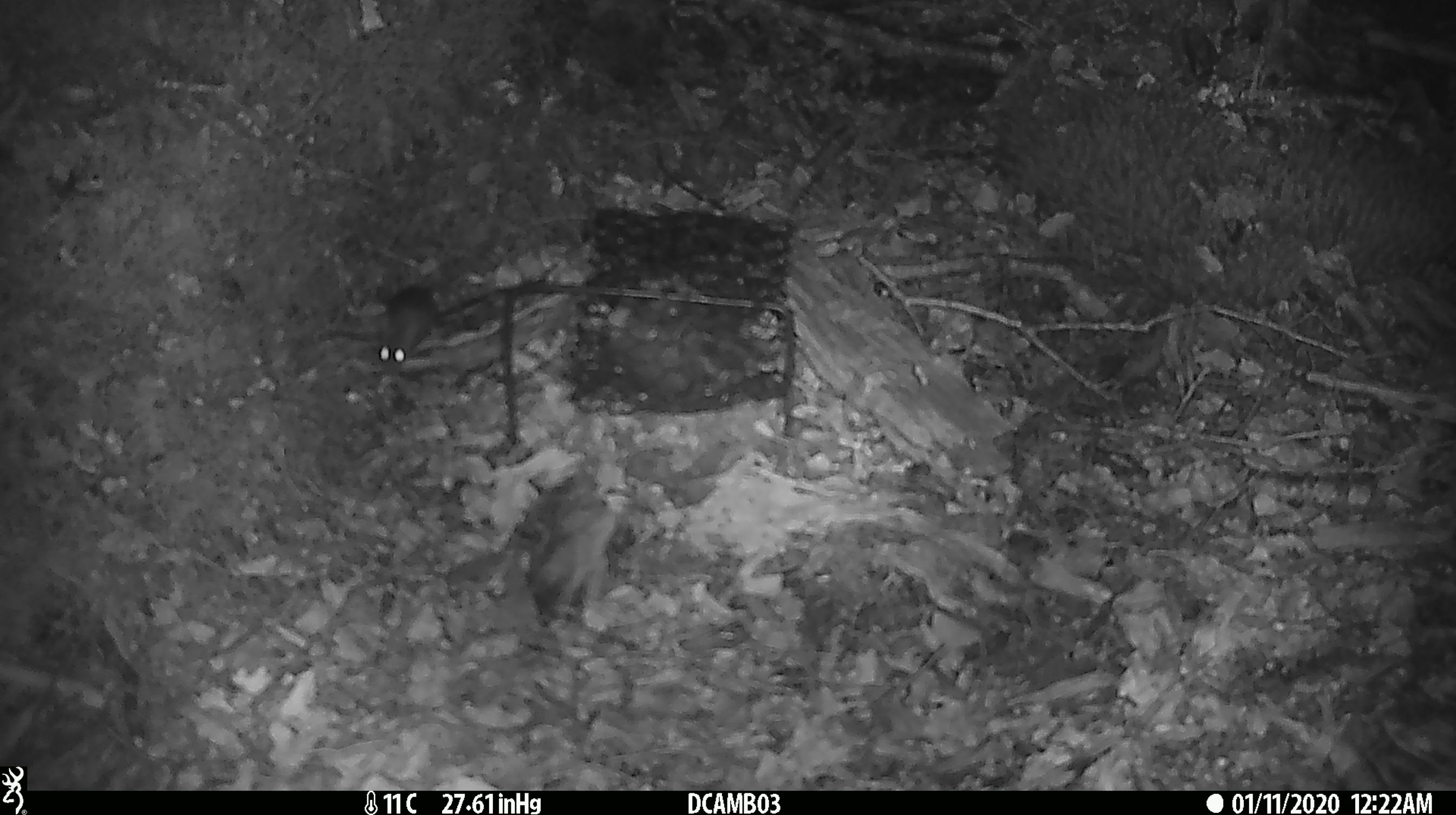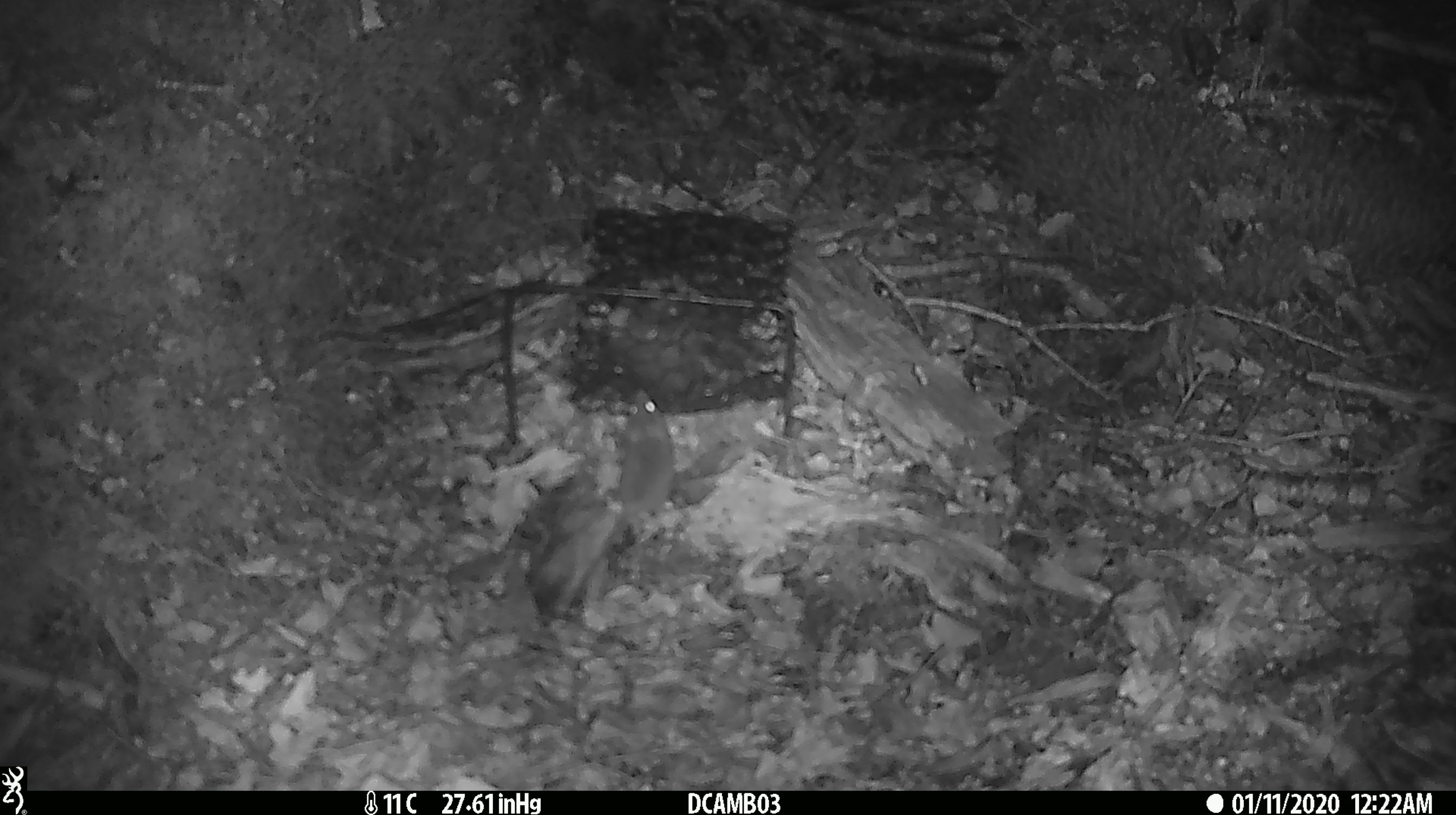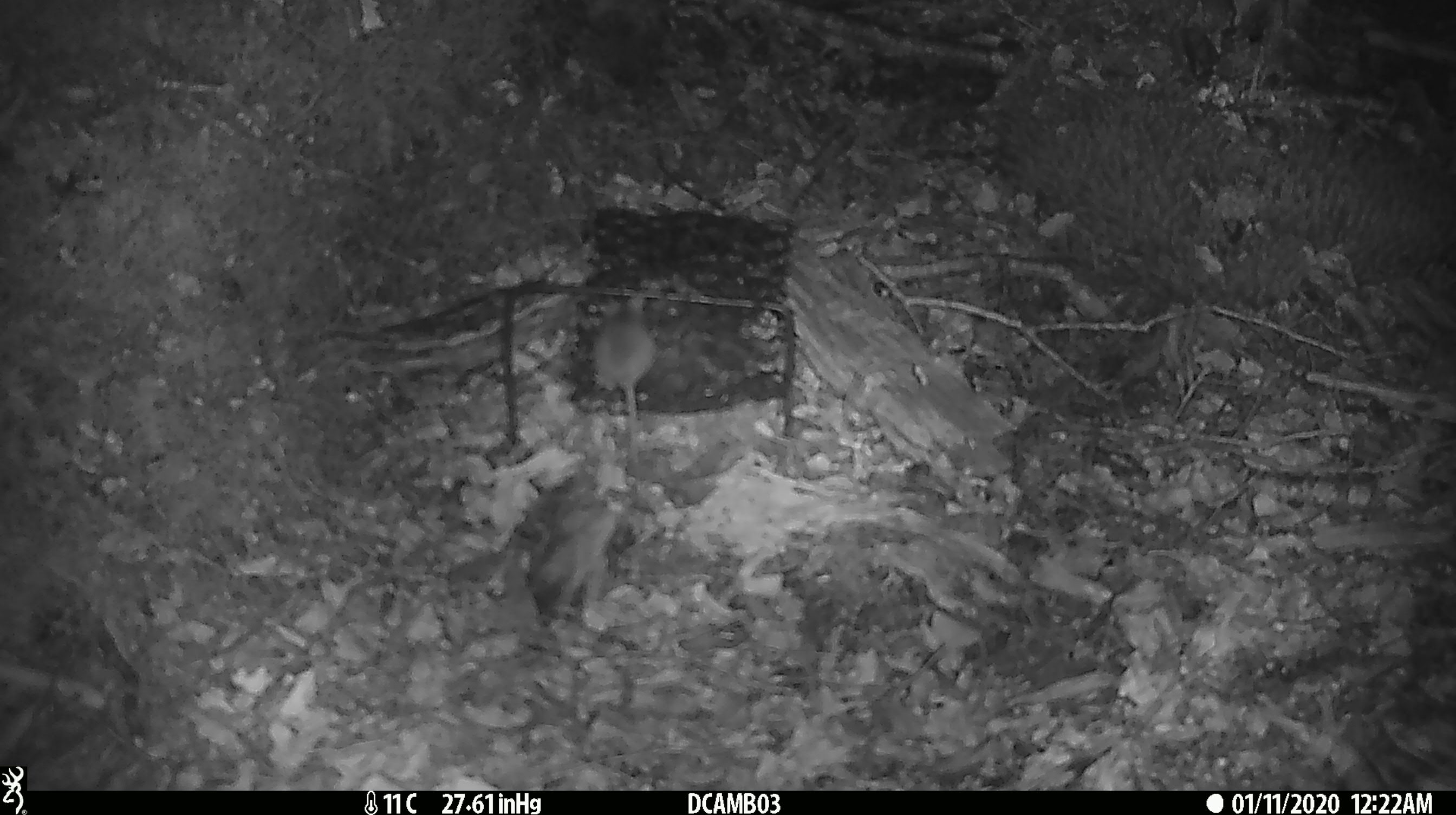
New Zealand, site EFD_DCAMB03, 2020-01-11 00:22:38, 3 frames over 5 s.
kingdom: Animalia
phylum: Chordata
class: Mammalia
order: Rodentia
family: Muridae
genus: Mus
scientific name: Mus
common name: mouse